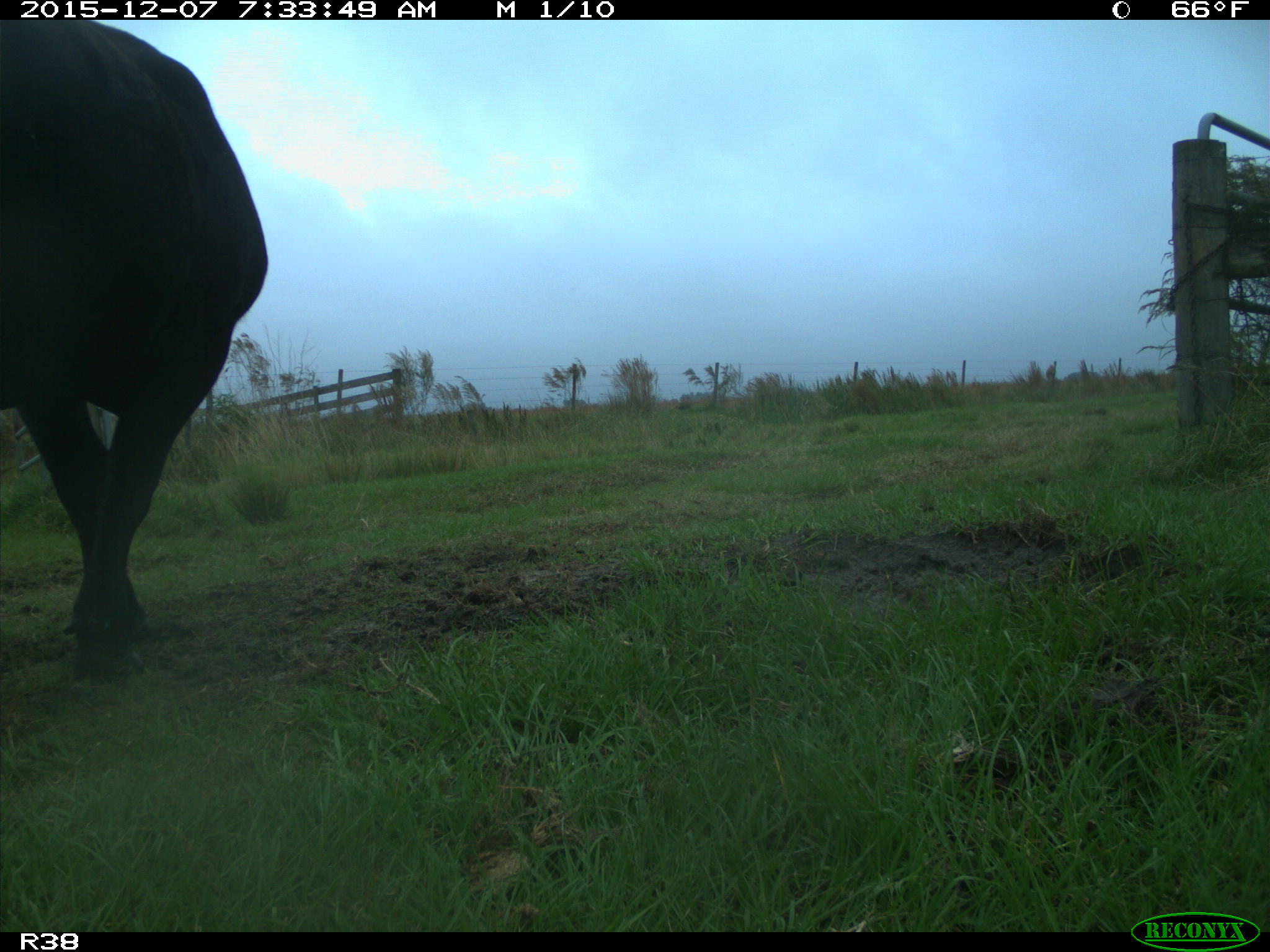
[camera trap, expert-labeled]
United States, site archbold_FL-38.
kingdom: Animalia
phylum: Chordata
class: Mammalia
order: Artiodactyla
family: Bovidae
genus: Bos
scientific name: Bos taurus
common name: domestic cow